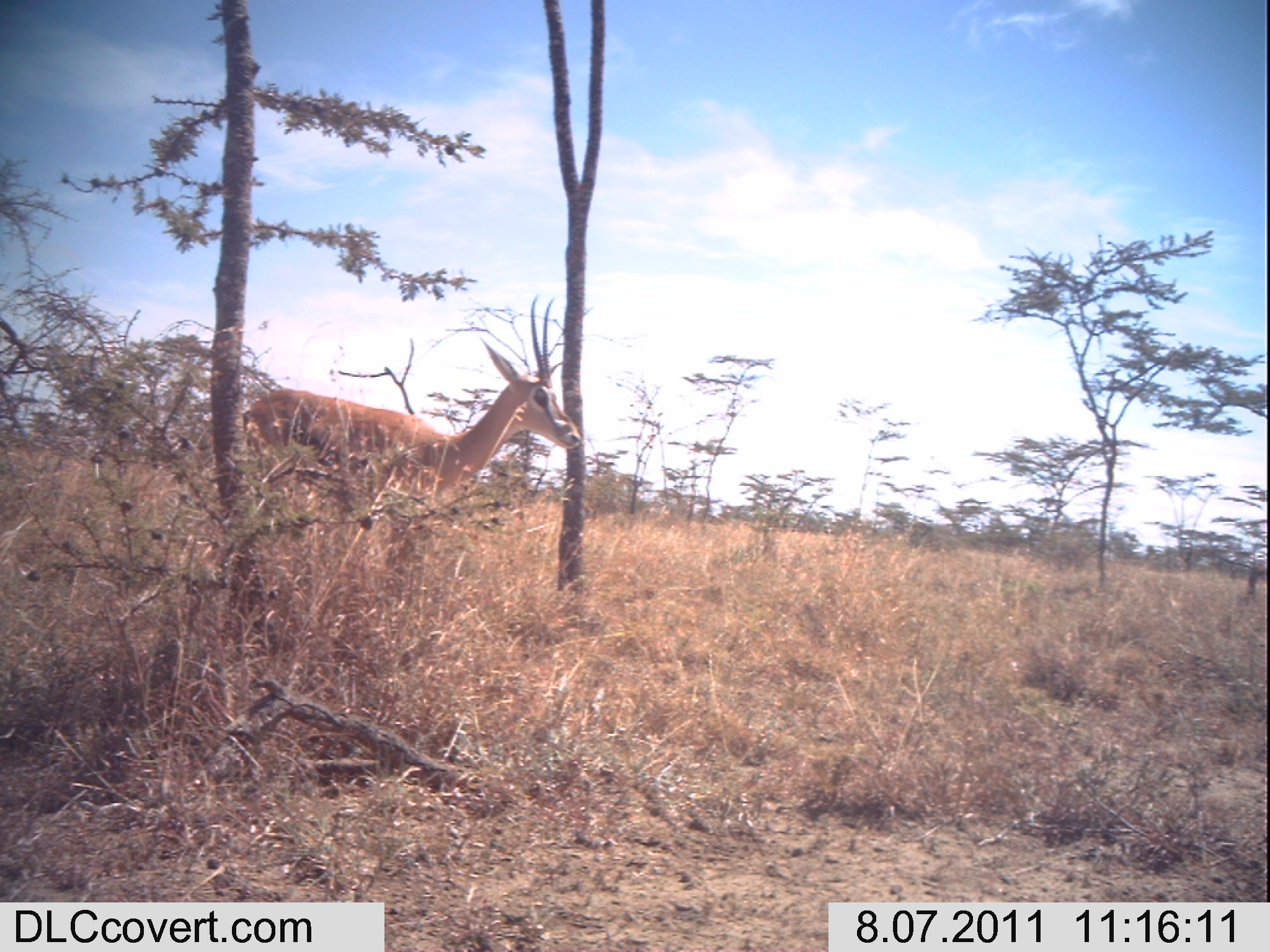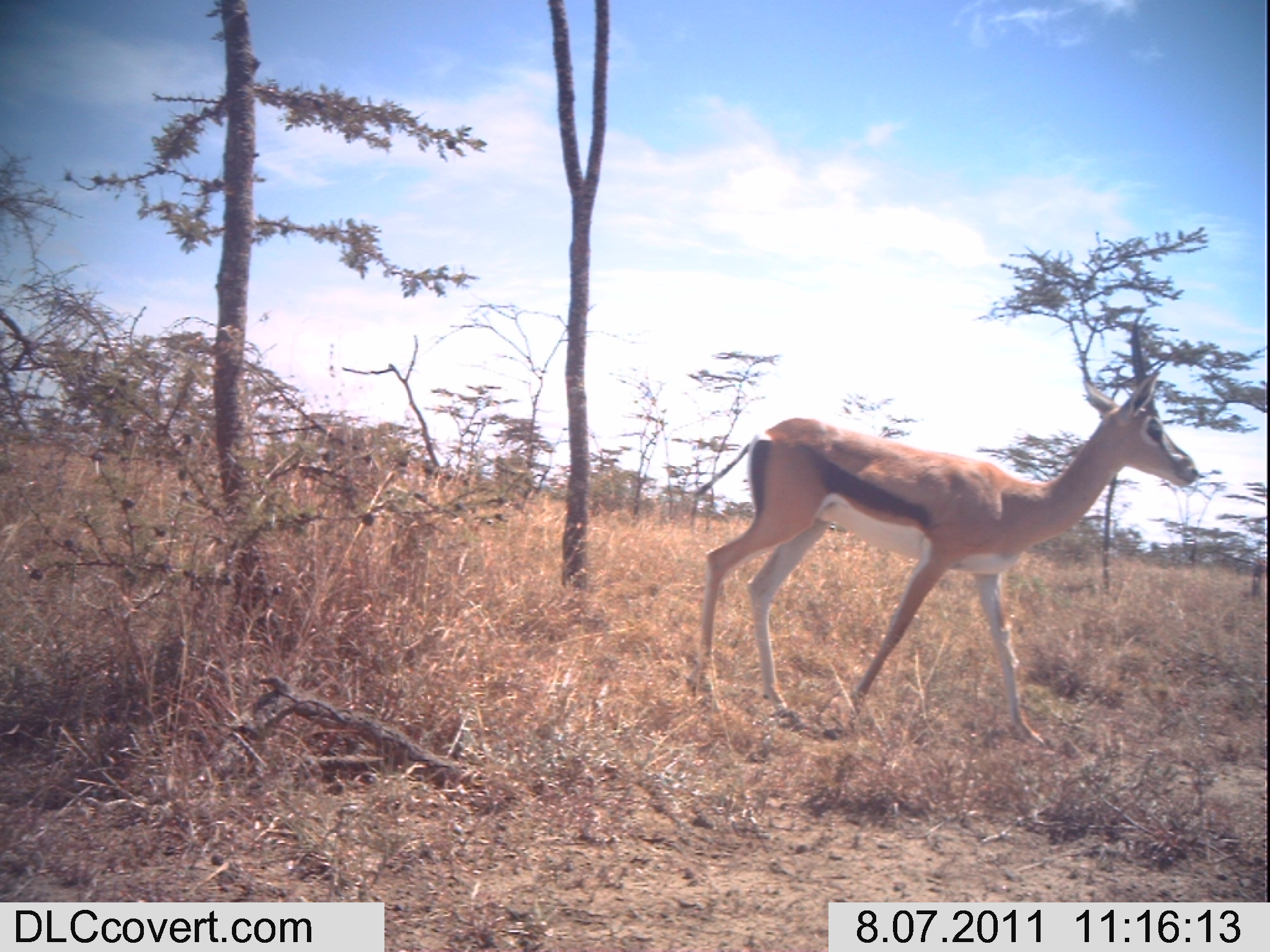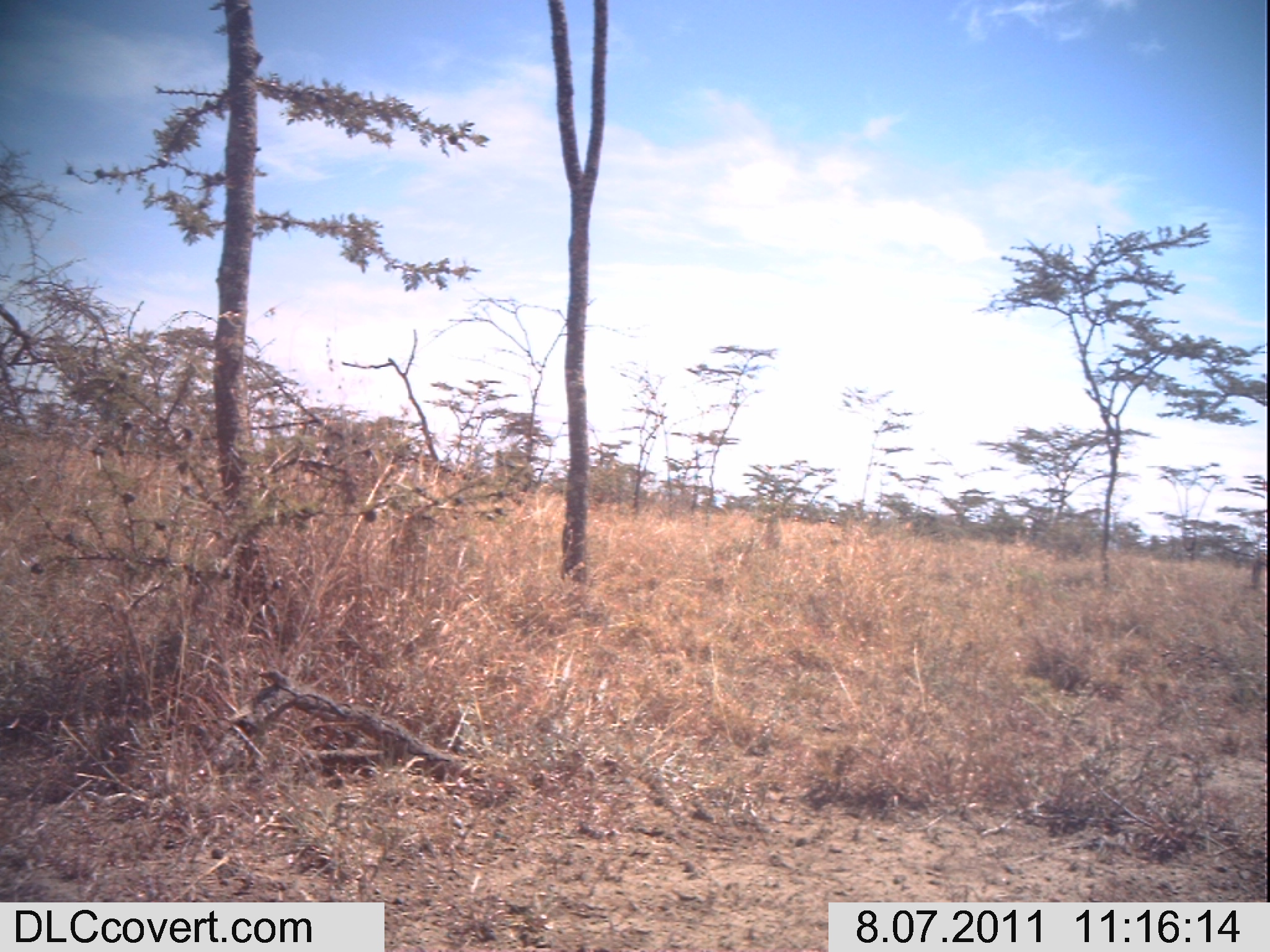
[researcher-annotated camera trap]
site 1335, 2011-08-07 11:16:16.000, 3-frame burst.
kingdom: Animalia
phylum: Chordata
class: Mammalia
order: Artiodactyla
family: Bovidae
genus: Nanger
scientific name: Nanger granti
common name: grant's gazelle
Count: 1.